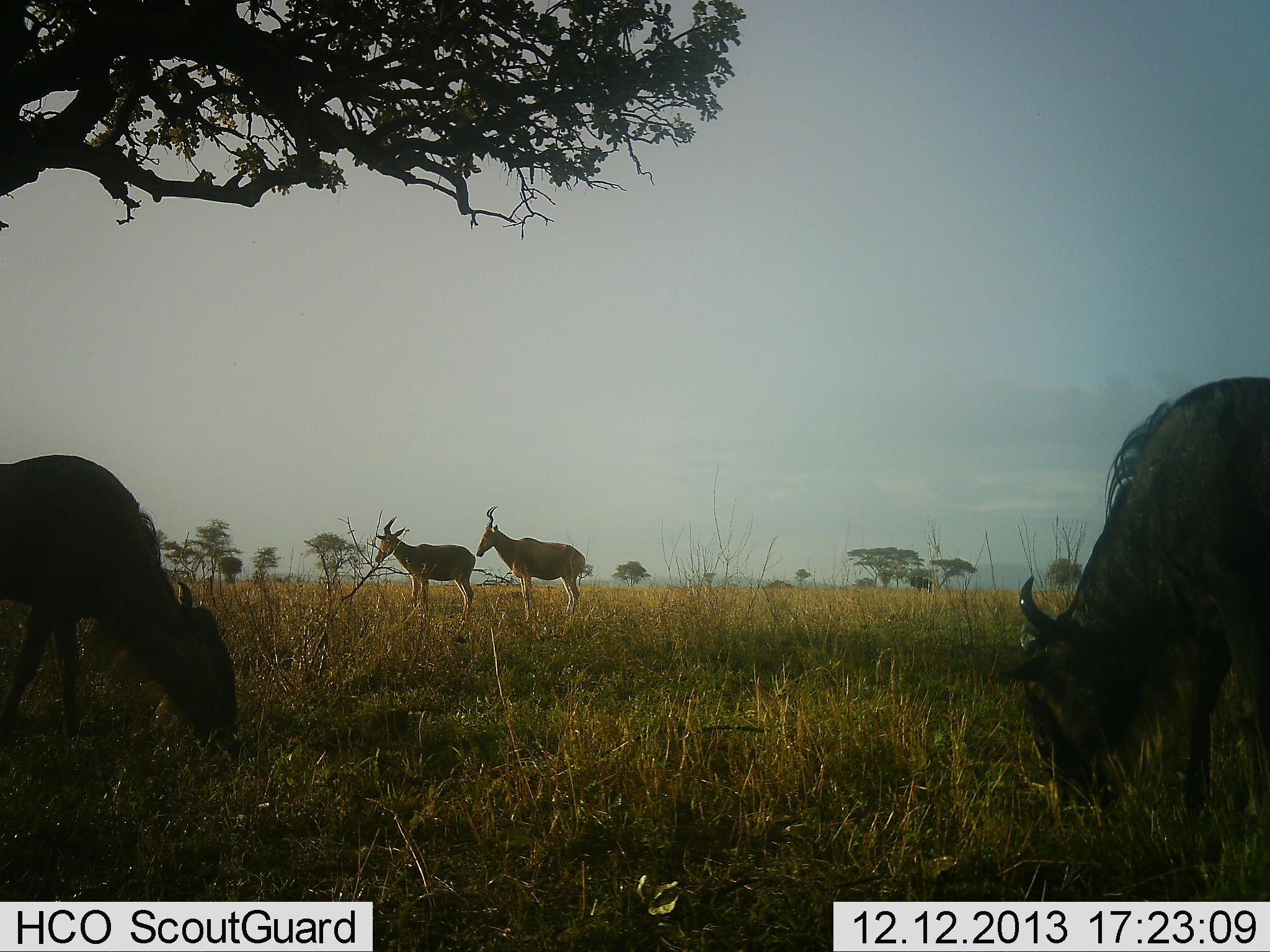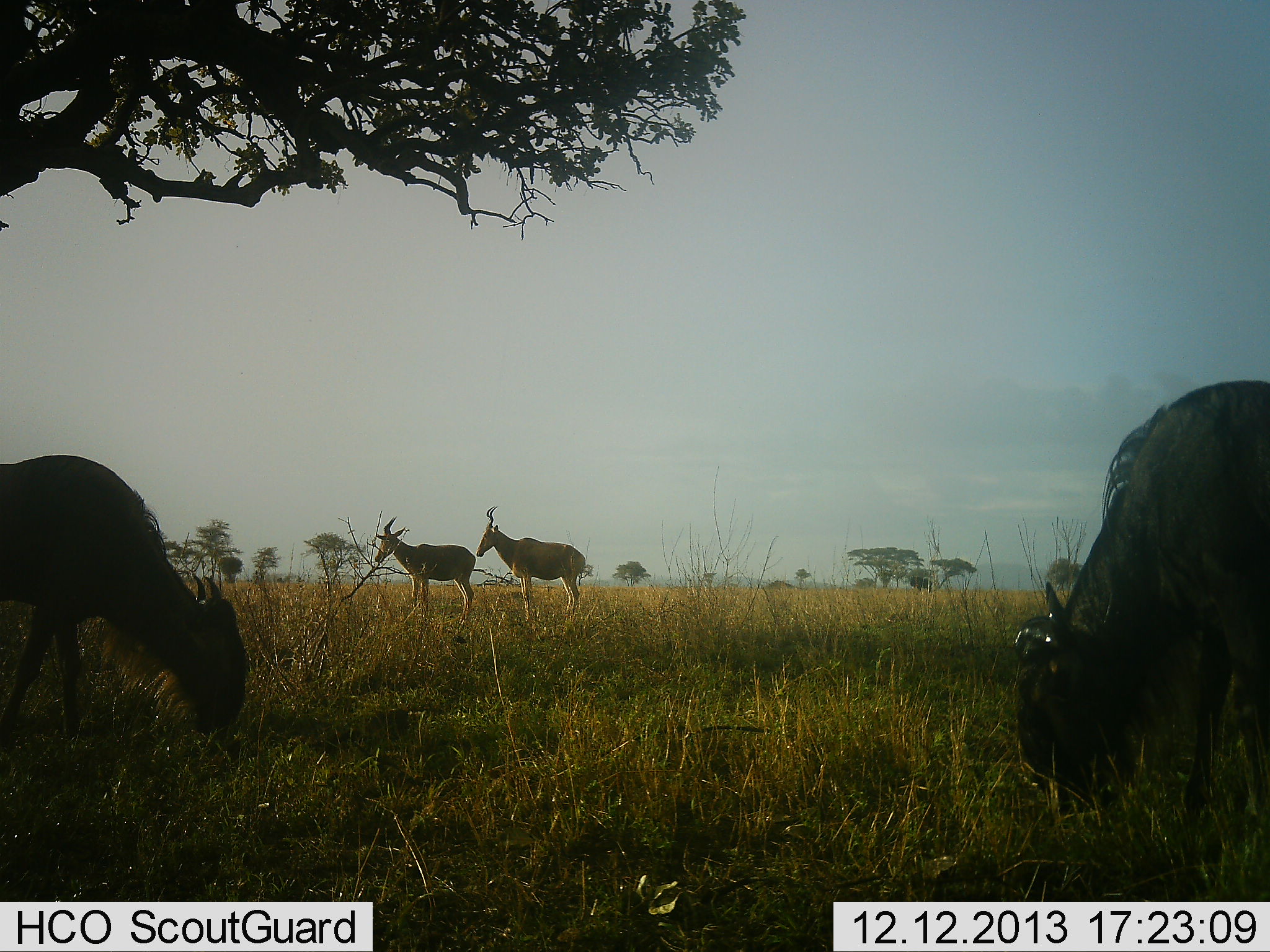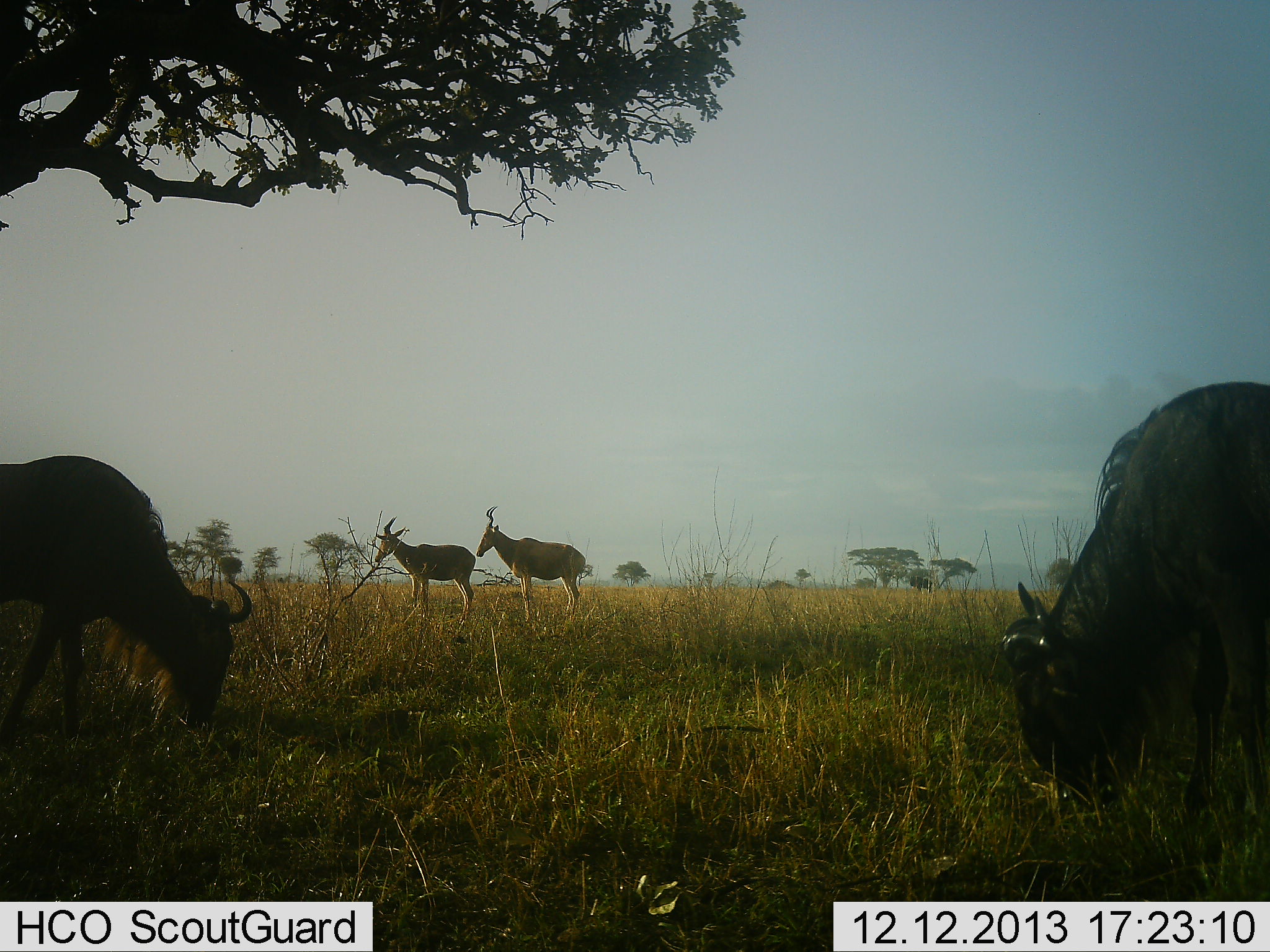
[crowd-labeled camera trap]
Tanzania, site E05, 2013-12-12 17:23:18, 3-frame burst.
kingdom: Animalia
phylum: Chordata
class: Mammalia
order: Artiodactyla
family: Bovidae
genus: Alcelaphus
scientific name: Alcelaphus buselaphus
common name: hartebeest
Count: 2.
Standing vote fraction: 100%.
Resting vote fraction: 0%.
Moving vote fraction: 9%.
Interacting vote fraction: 0%.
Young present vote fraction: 0%.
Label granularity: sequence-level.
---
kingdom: Animalia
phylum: Chordata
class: Mammalia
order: Artiodactyla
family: Bovidae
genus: Connochaetes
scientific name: Connochaetes taurinus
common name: blue wildebeest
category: wildebeest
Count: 2.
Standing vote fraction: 15%.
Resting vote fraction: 0%.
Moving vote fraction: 0%.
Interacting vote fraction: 0%.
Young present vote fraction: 0%.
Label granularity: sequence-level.